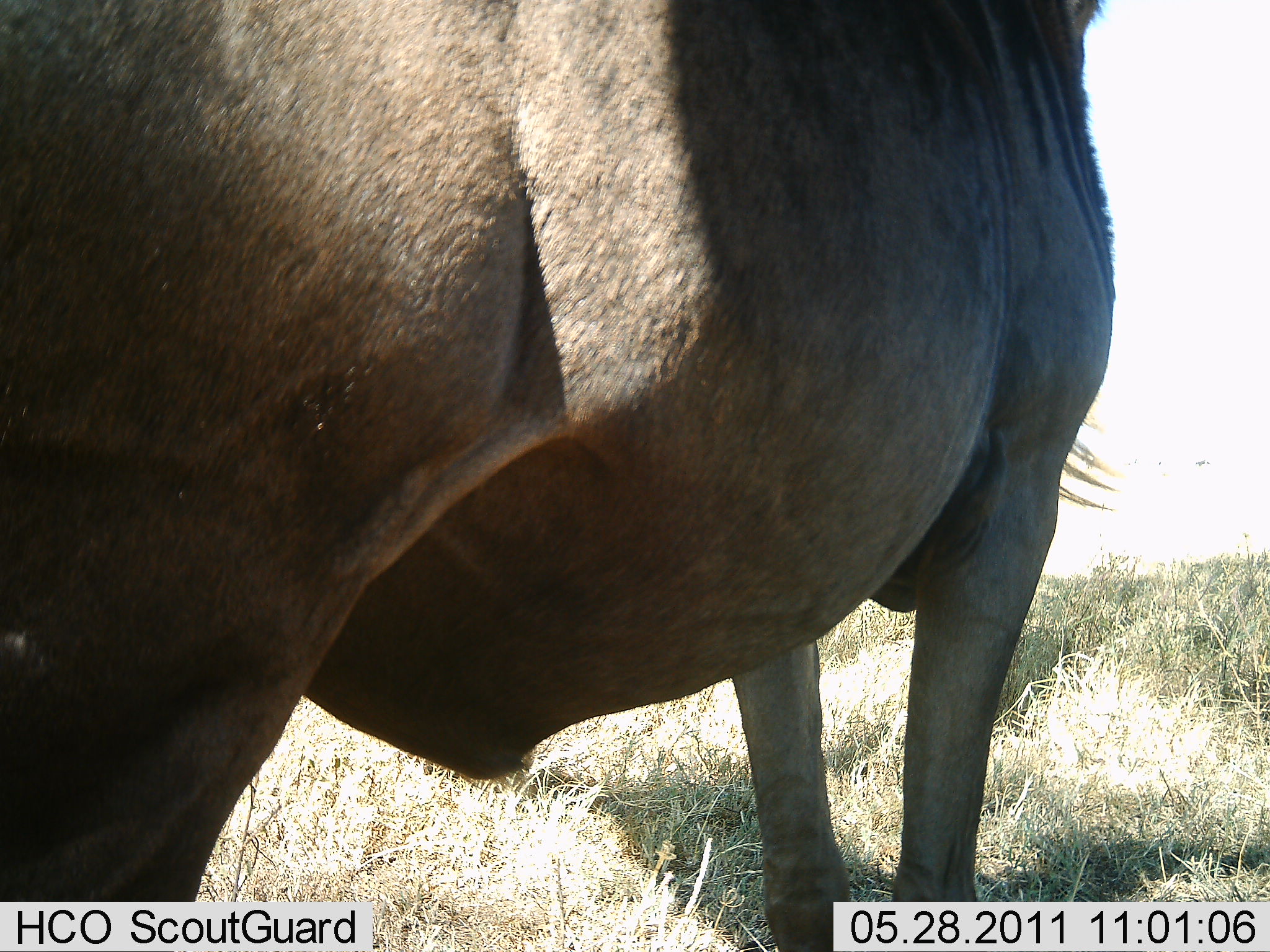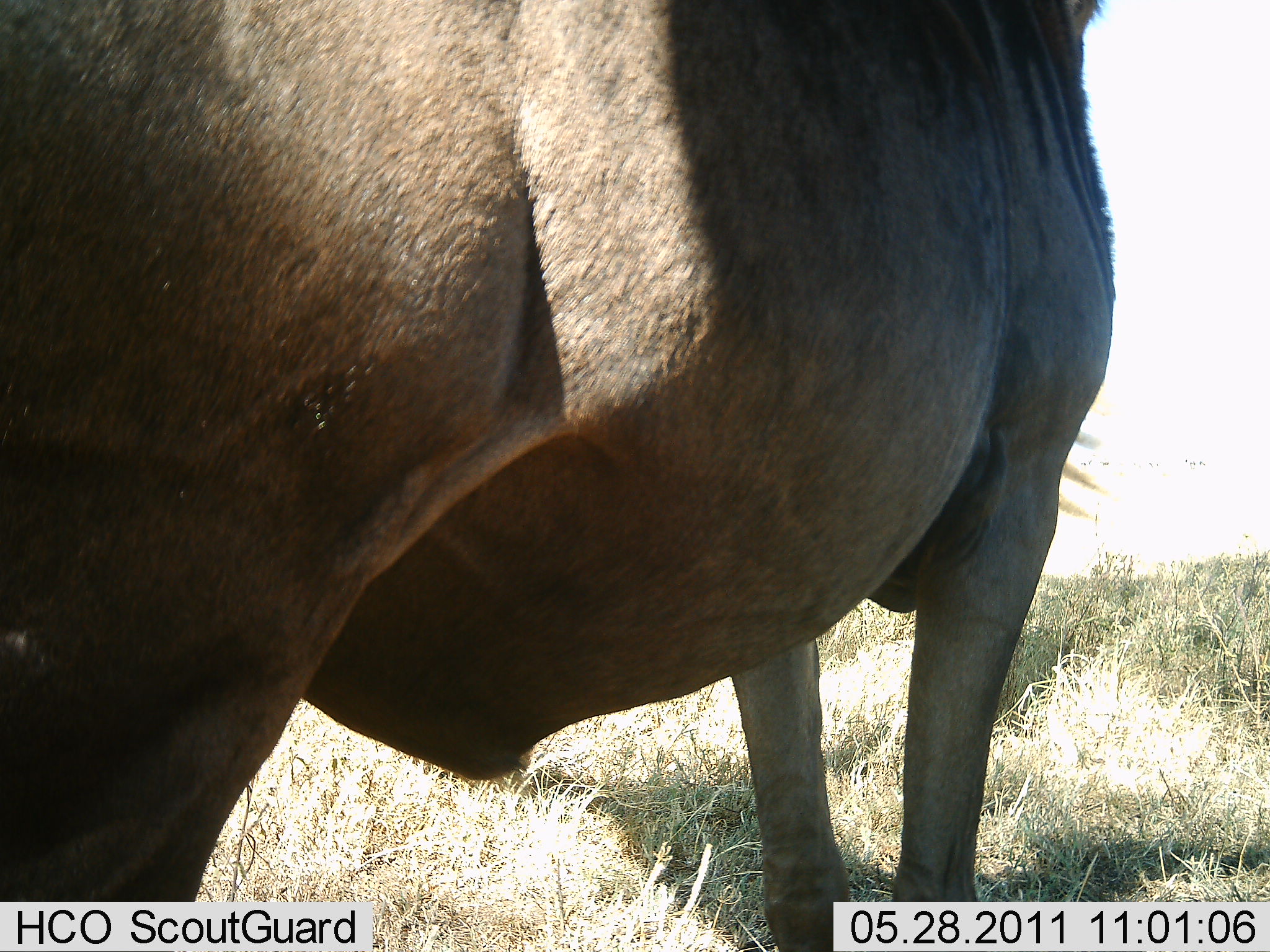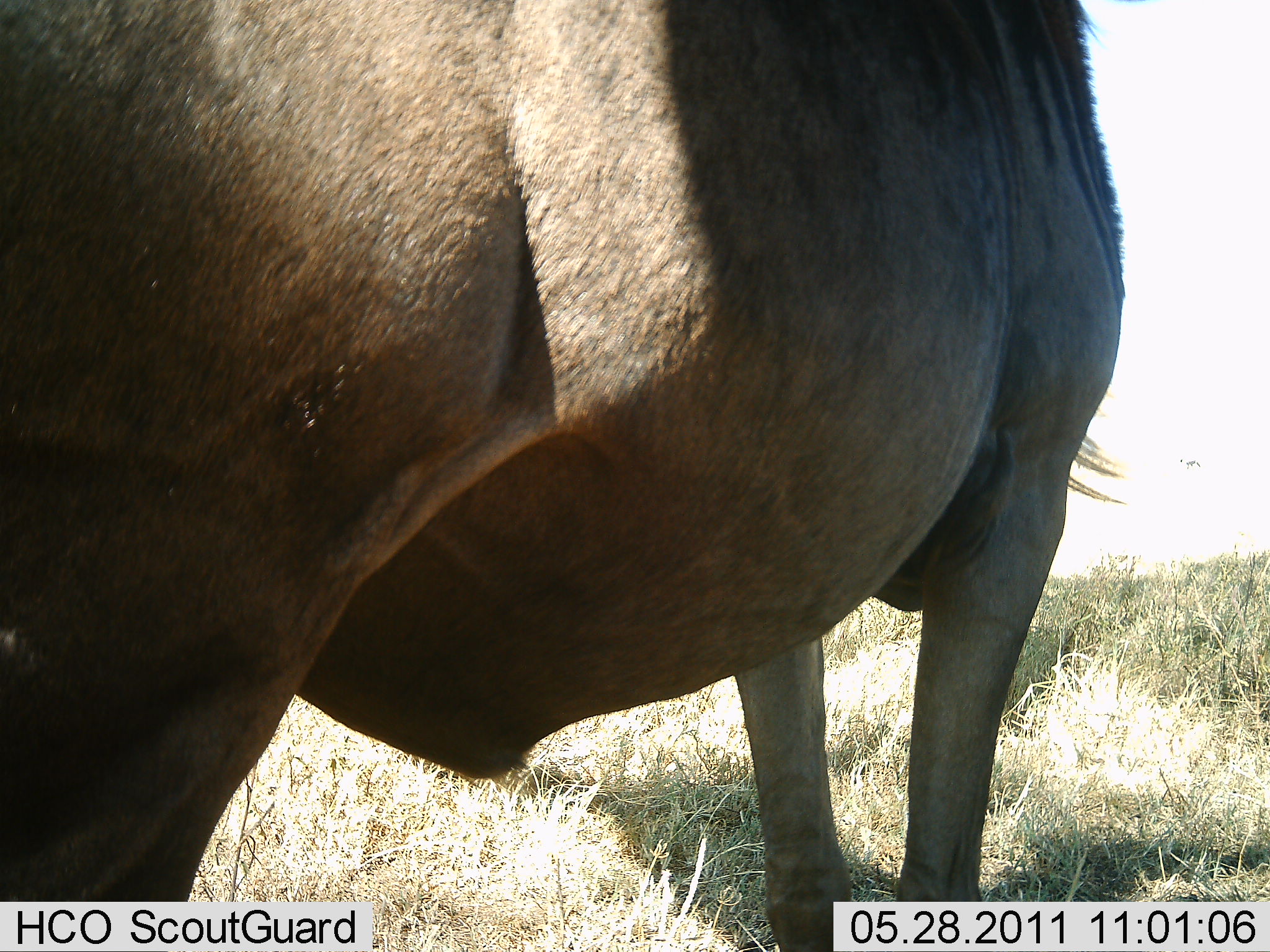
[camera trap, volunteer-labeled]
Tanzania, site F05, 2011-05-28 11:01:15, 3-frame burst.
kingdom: Animalia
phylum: Chordata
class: Mammalia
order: Artiodactyla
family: Bovidae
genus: Connochaetes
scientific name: Connochaetes taurinus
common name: blue wildebeest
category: wildebeest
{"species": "wildebeest (blue wildebeest) (Connochaetes taurinus)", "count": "1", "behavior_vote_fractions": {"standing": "100%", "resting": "0%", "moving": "0%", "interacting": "0%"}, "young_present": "0%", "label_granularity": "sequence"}